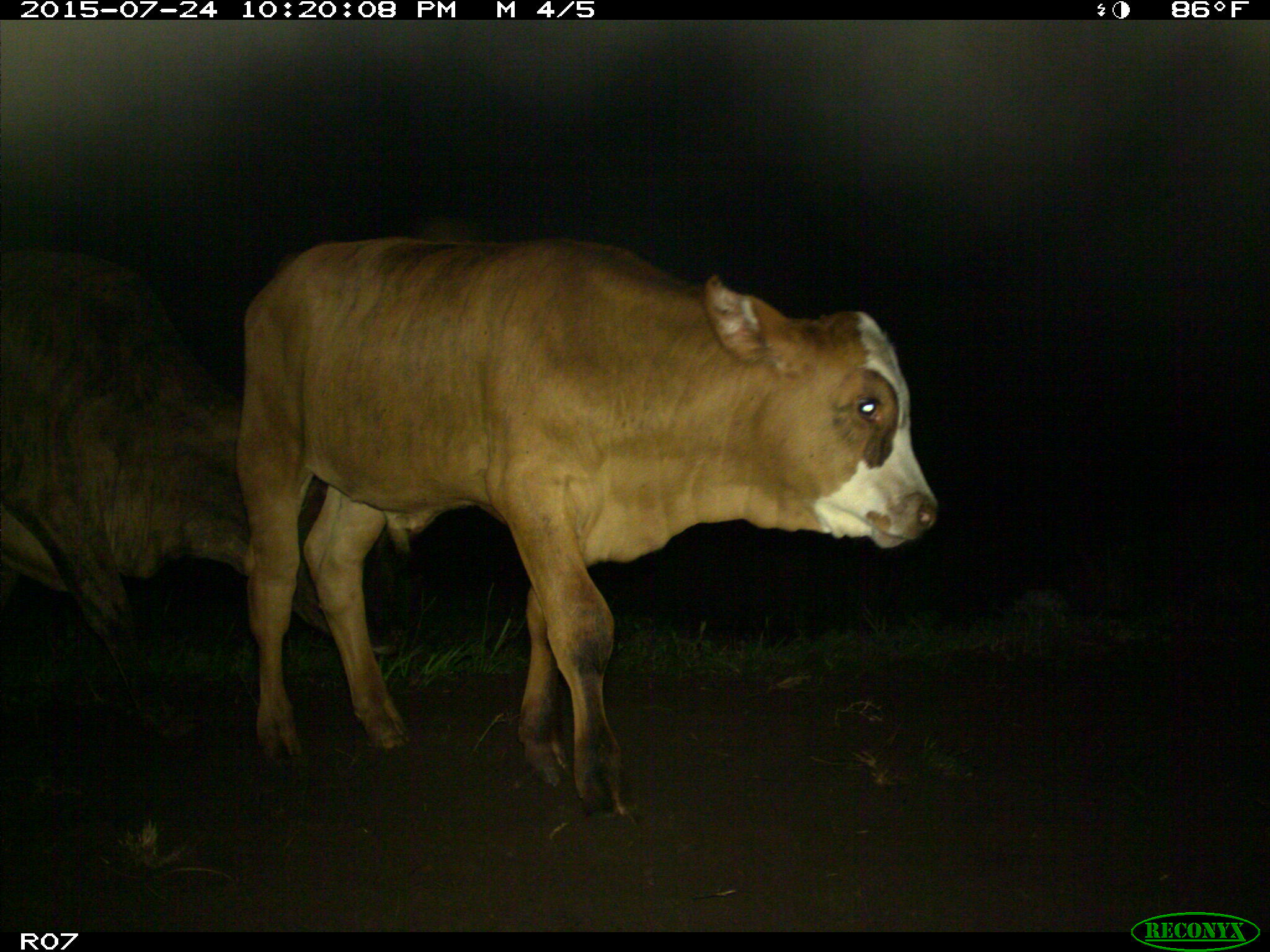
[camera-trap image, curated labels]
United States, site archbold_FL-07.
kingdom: Animalia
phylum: Chordata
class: Mammalia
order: Artiodactyla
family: Bovidae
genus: Bos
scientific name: Bos taurus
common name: domestic cow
Bos taurus (domestic cow).